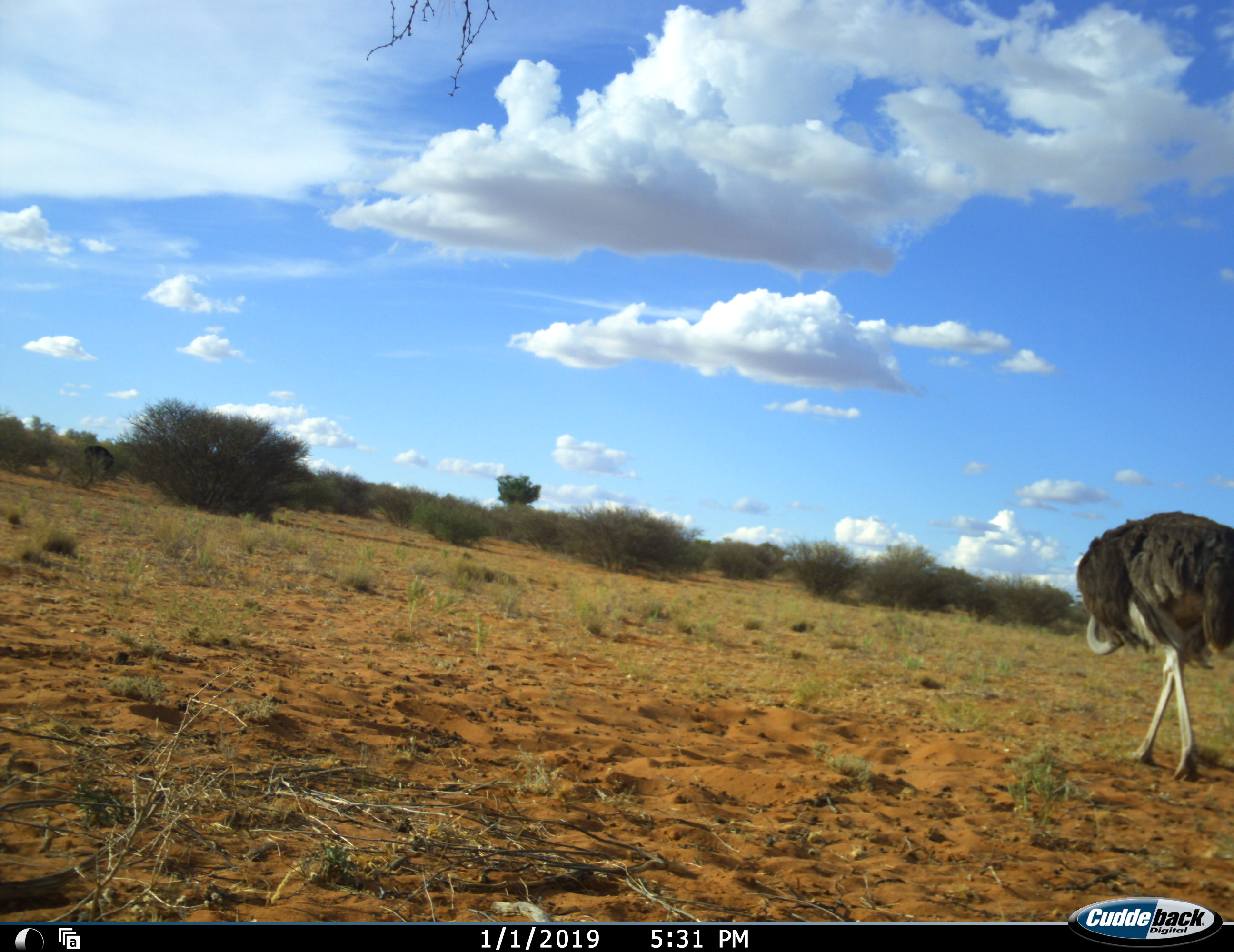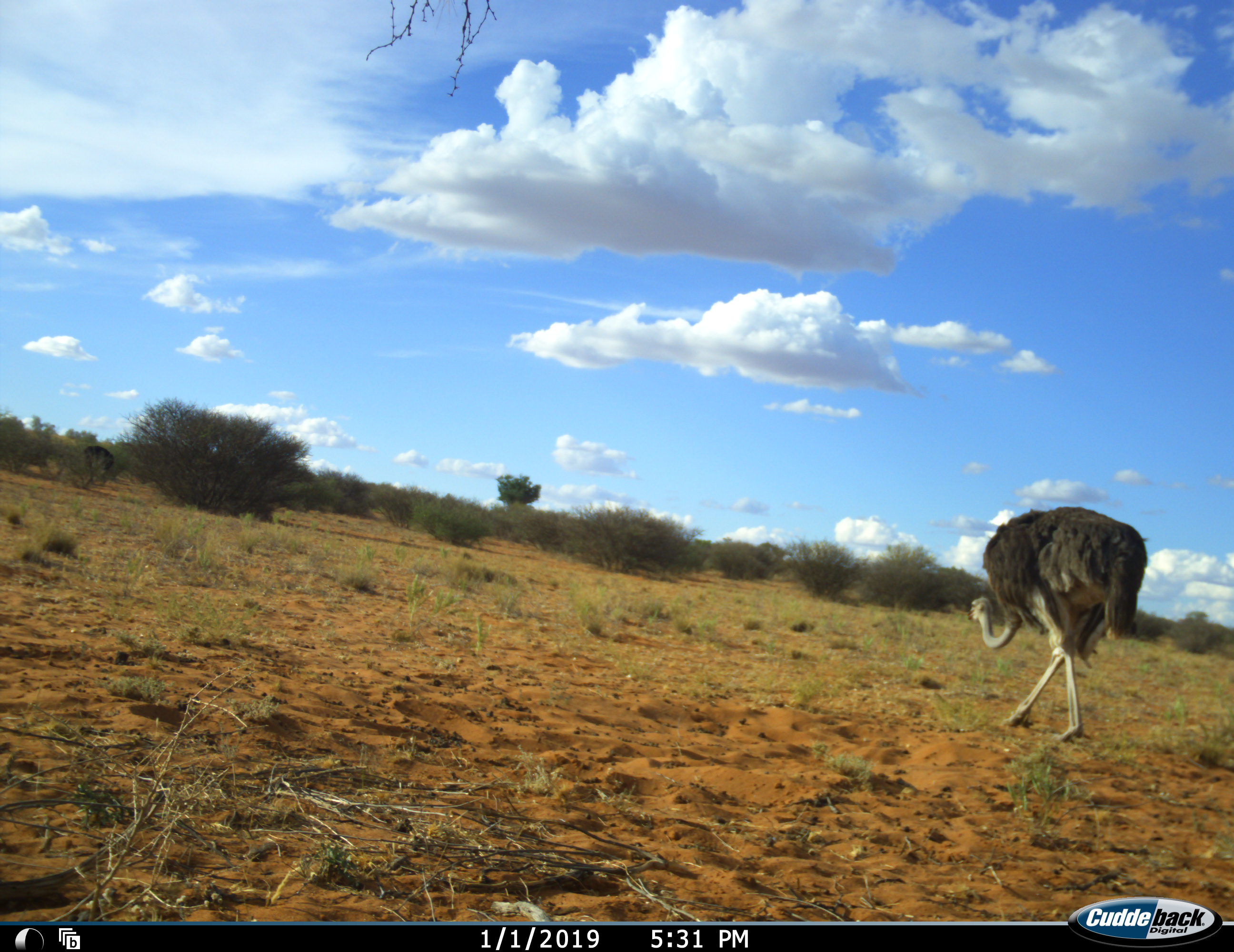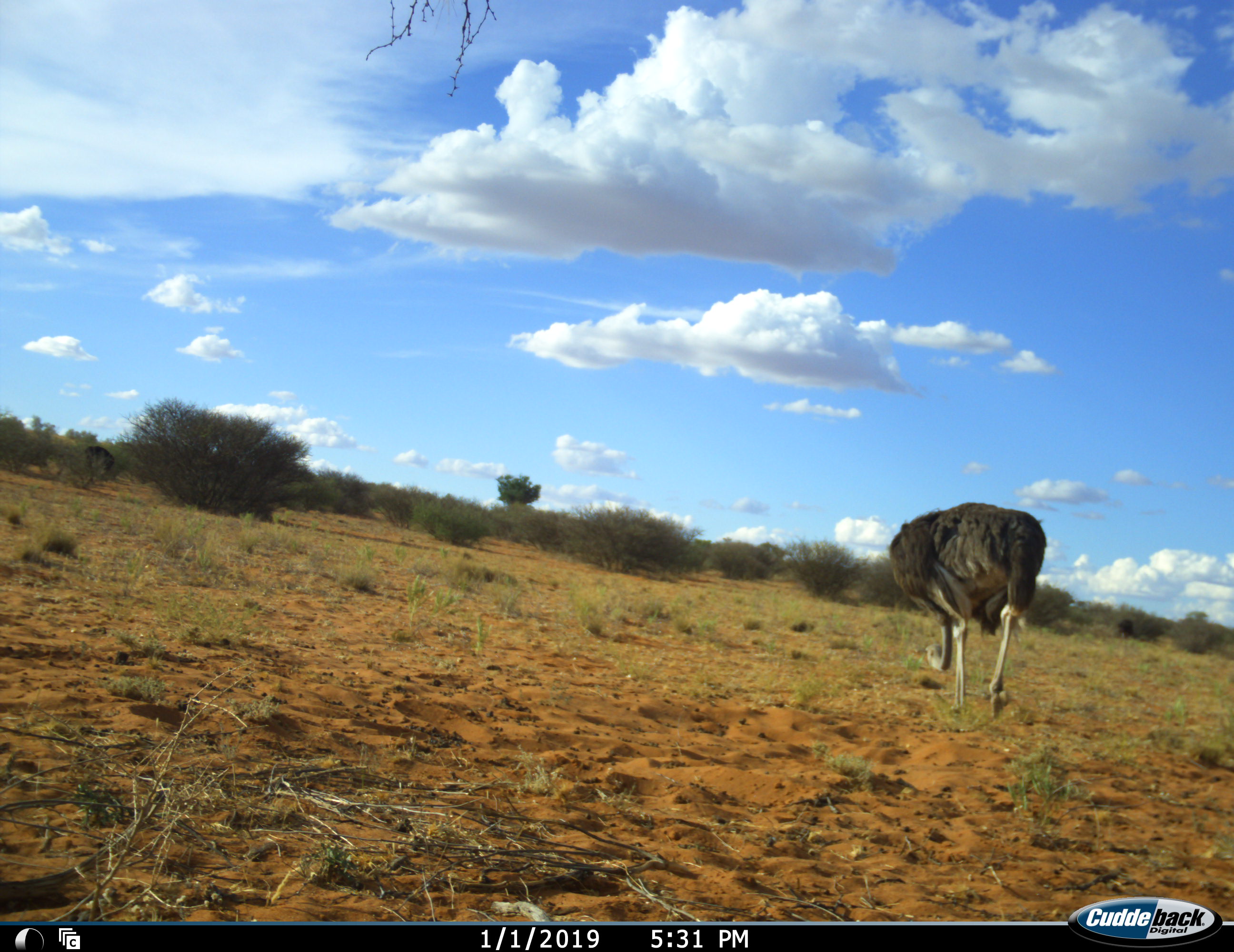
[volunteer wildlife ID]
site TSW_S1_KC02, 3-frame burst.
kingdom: Animalia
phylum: Chordata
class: Aves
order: Struthioniformes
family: Struthionidae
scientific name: Struthionidae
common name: ostrich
Ostrich (Struthionidae), count 1. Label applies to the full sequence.